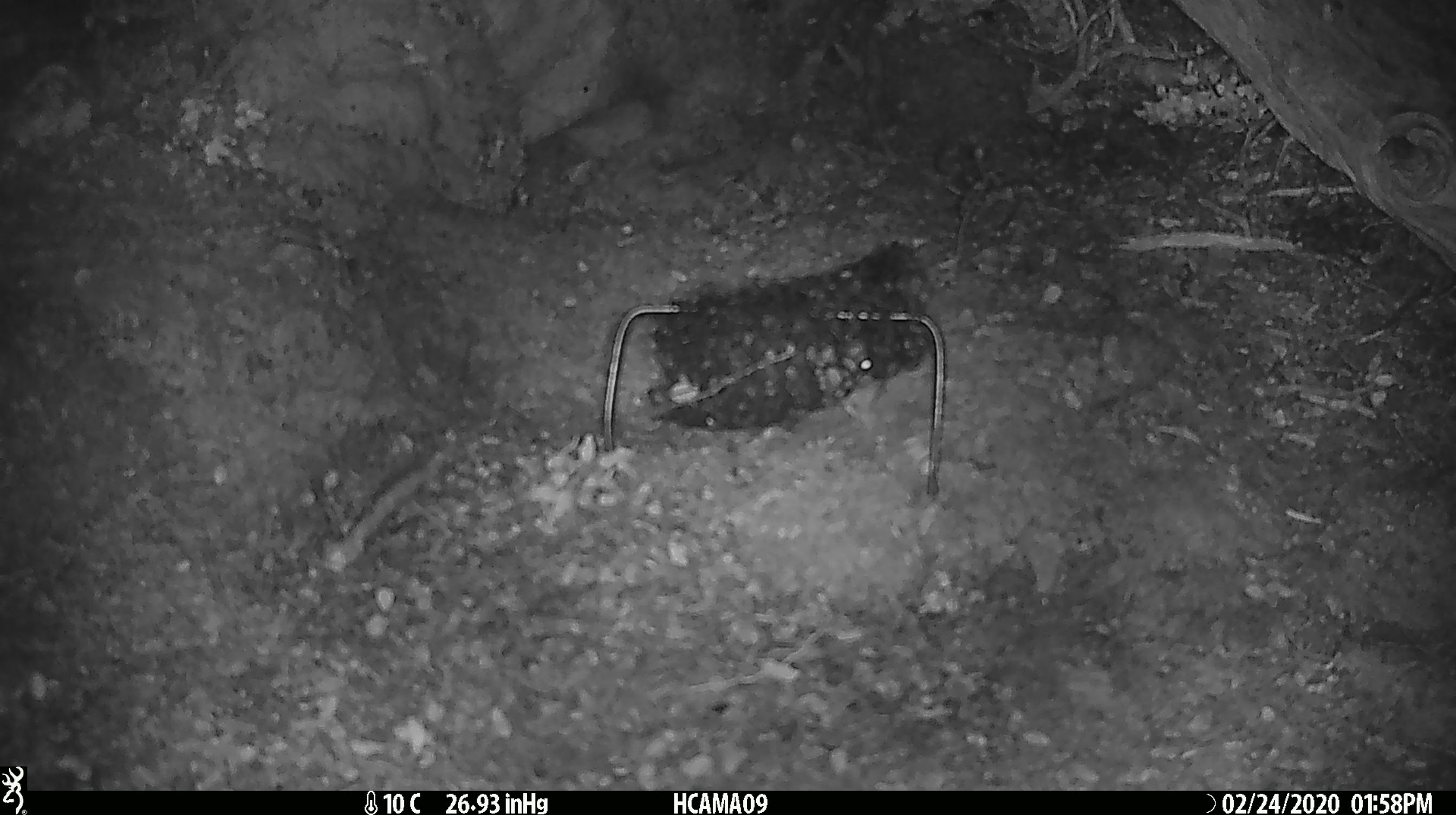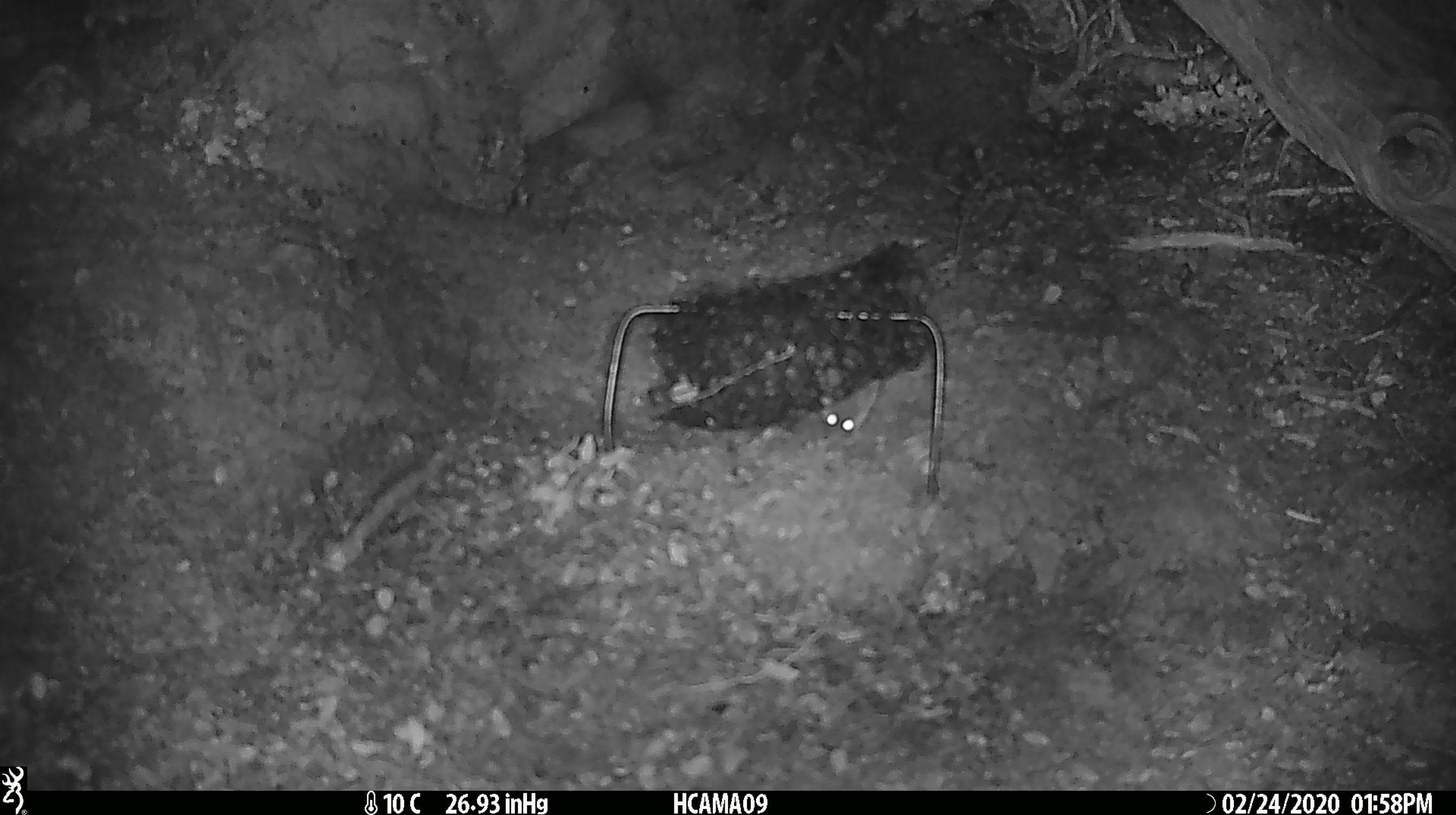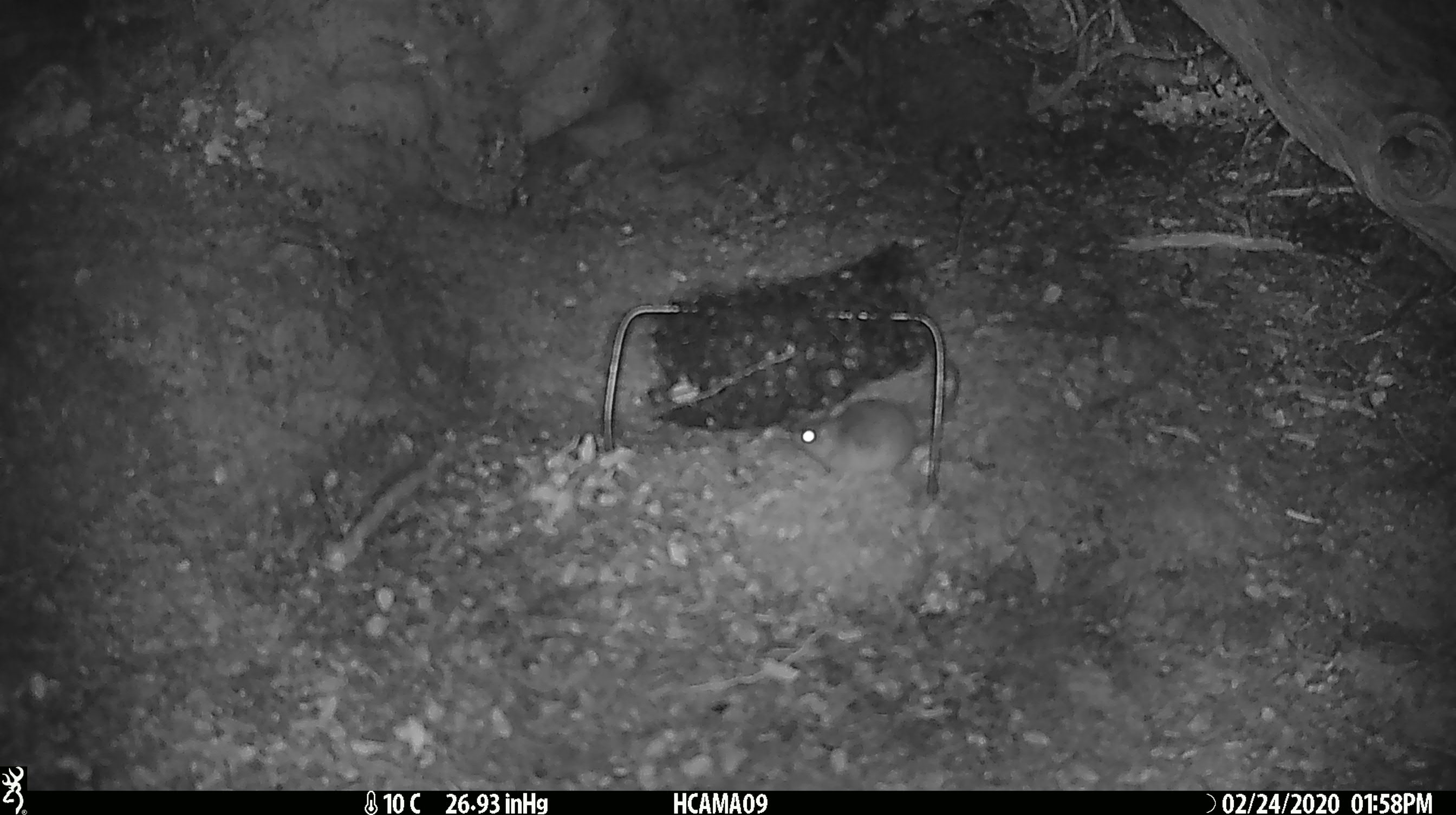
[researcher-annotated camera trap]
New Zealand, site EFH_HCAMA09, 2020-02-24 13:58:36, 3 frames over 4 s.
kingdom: Animalia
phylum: Chordata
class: Mammalia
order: Rodentia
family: Muridae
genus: Mus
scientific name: Mus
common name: mouse